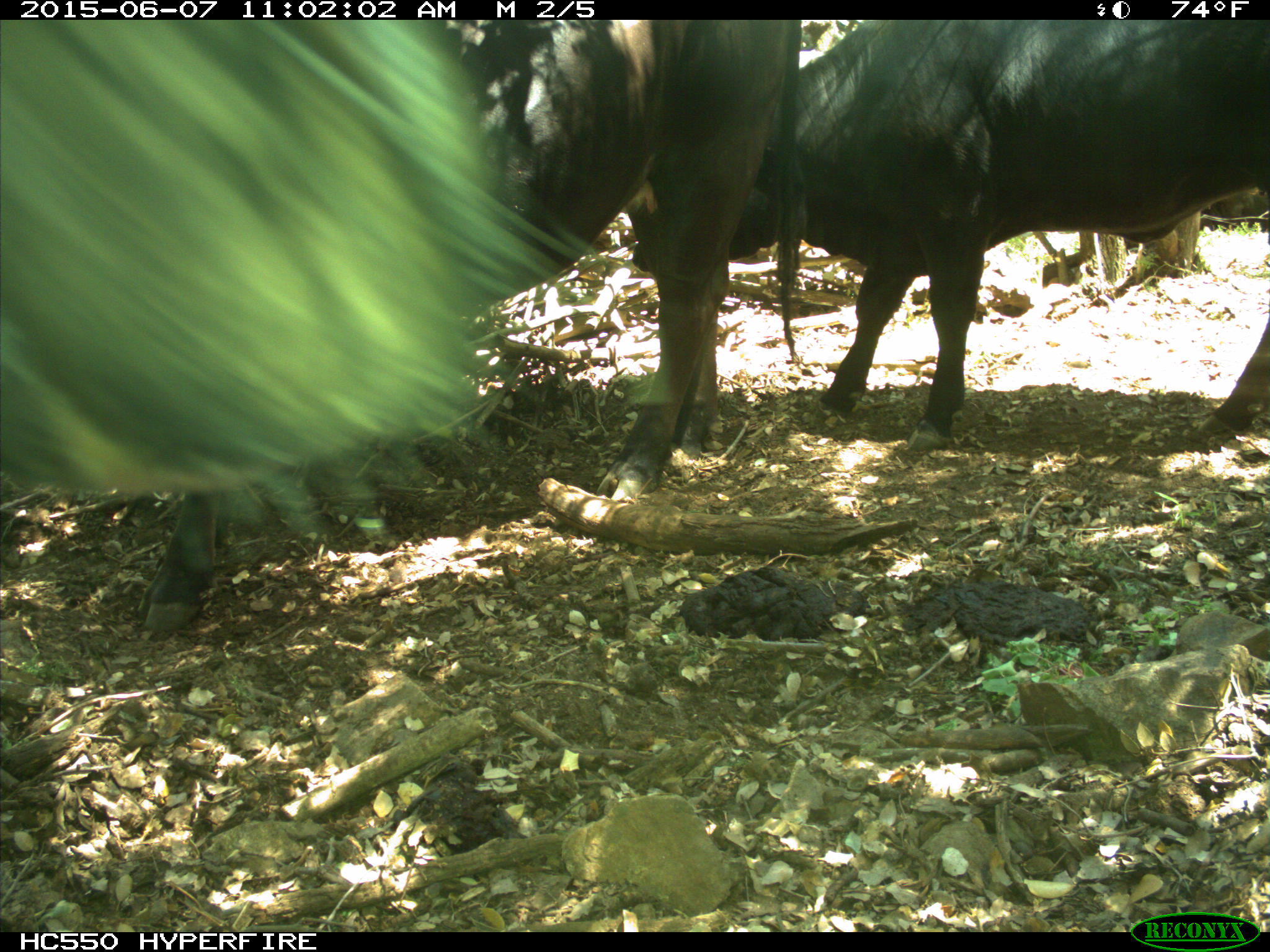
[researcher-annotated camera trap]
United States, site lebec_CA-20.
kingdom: Animalia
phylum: Chordata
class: Mammalia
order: Artiodactyla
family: Bovidae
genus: Bos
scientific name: Bos taurus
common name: domestic cow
Bos taurus (domestic cow).